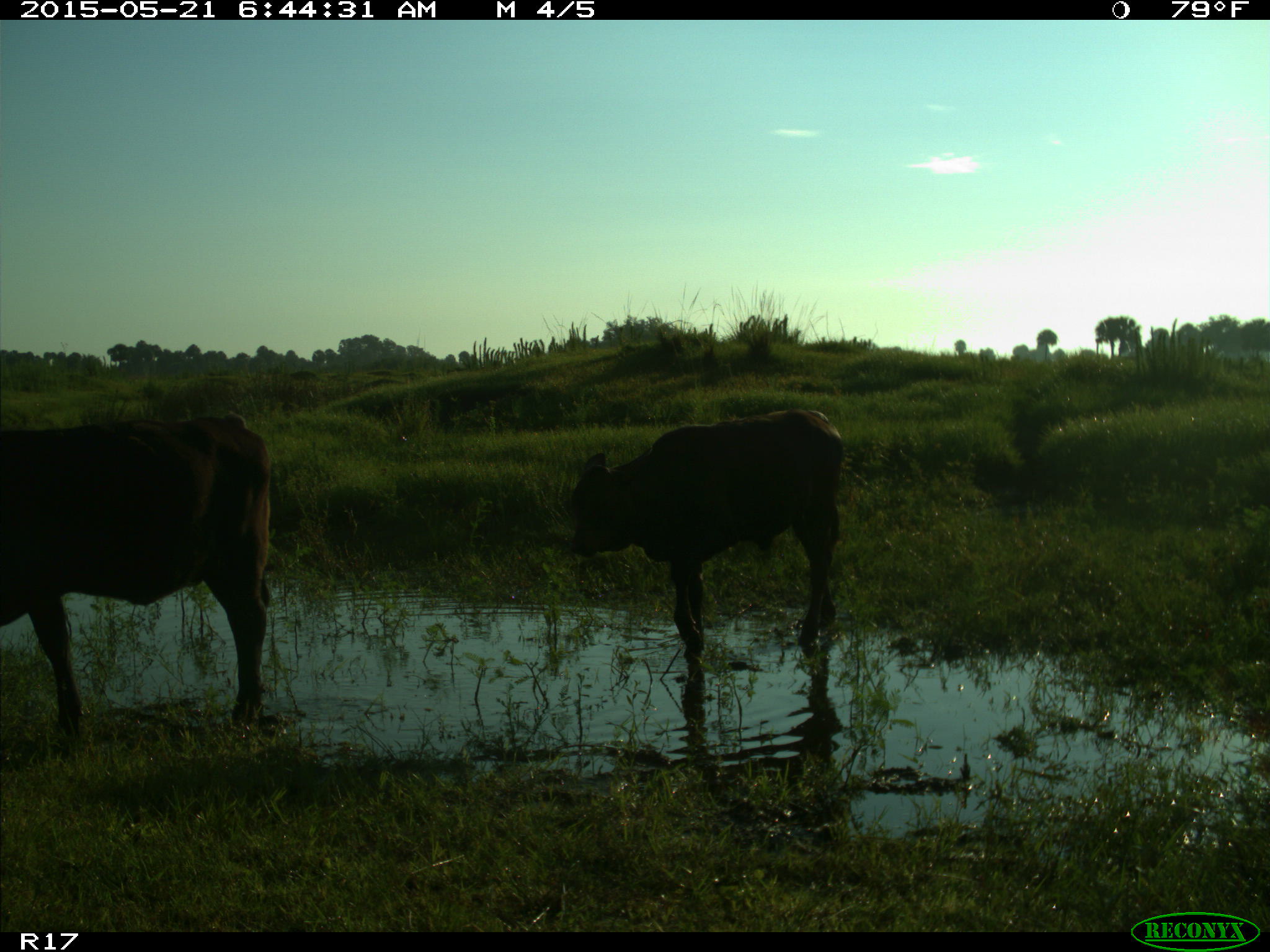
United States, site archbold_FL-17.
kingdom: Animalia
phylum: Chordata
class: Mammalia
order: Artiodactyla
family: Bovidae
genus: Bos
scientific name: Bos taurus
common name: domestic cow